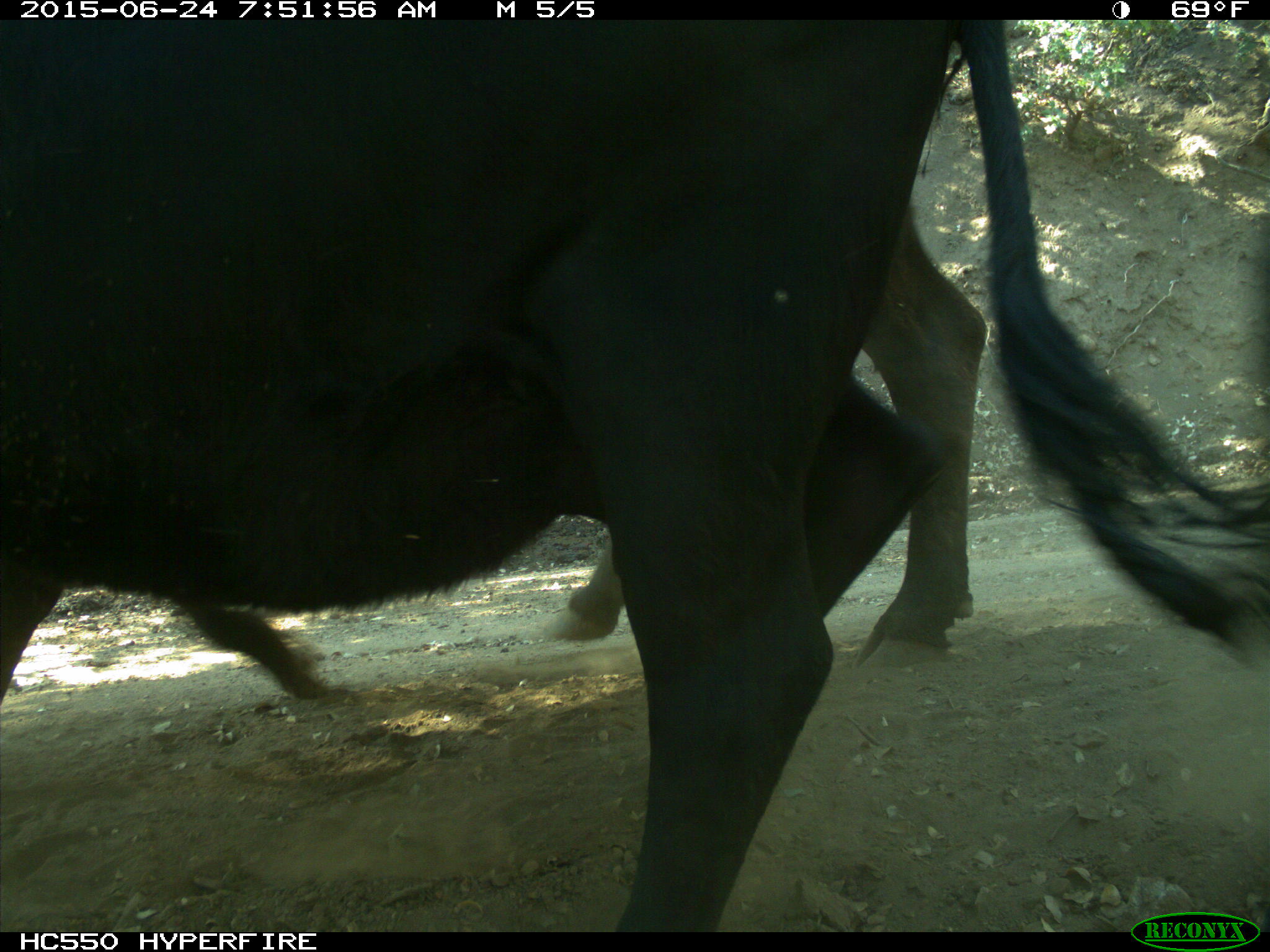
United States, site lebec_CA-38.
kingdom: Animalia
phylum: Chordata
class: Mammalia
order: Artiodactyla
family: Bovidae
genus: Bos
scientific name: Bos taurus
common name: domestic cow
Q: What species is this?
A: Bos taurus (domestic cow).